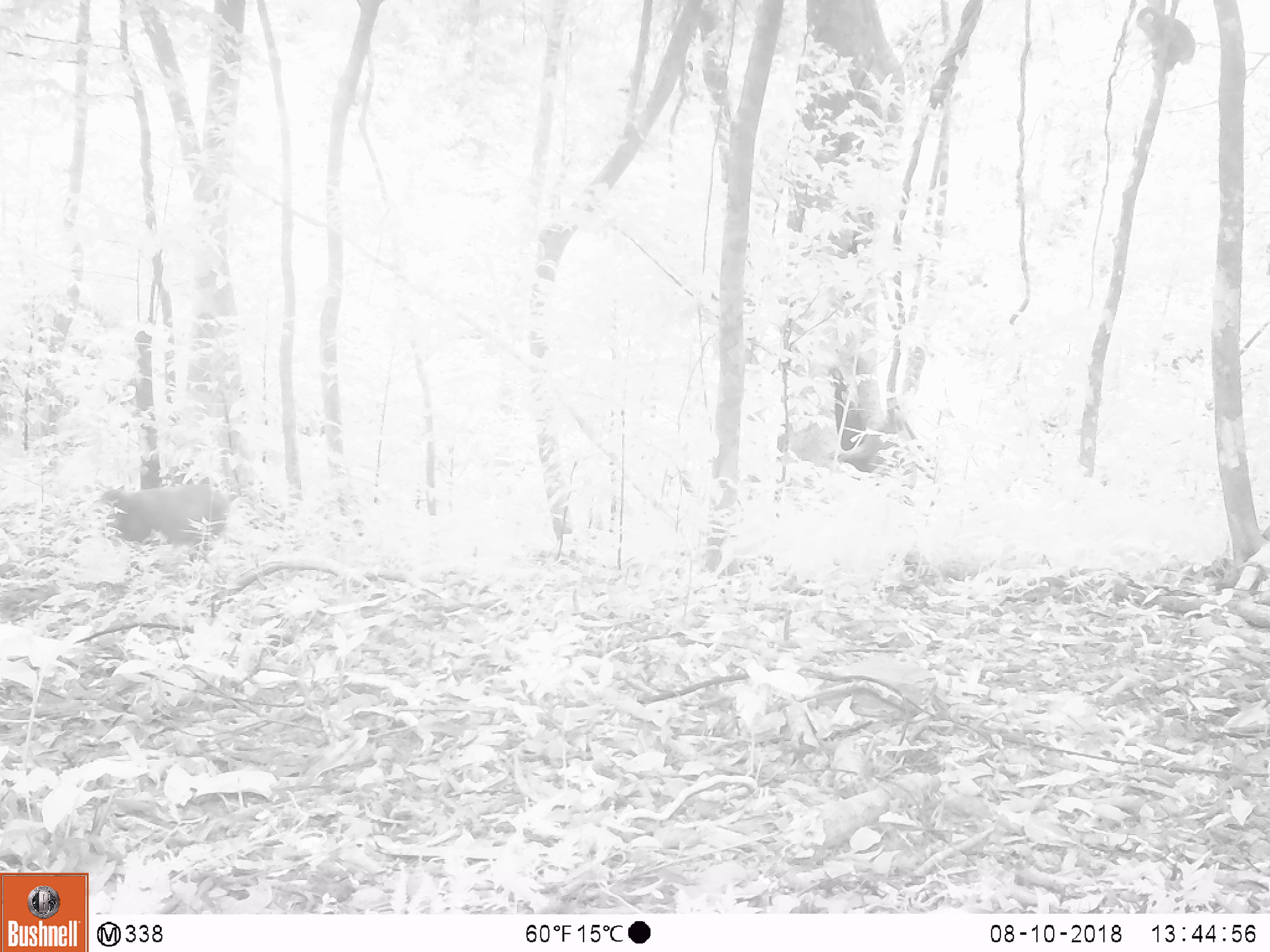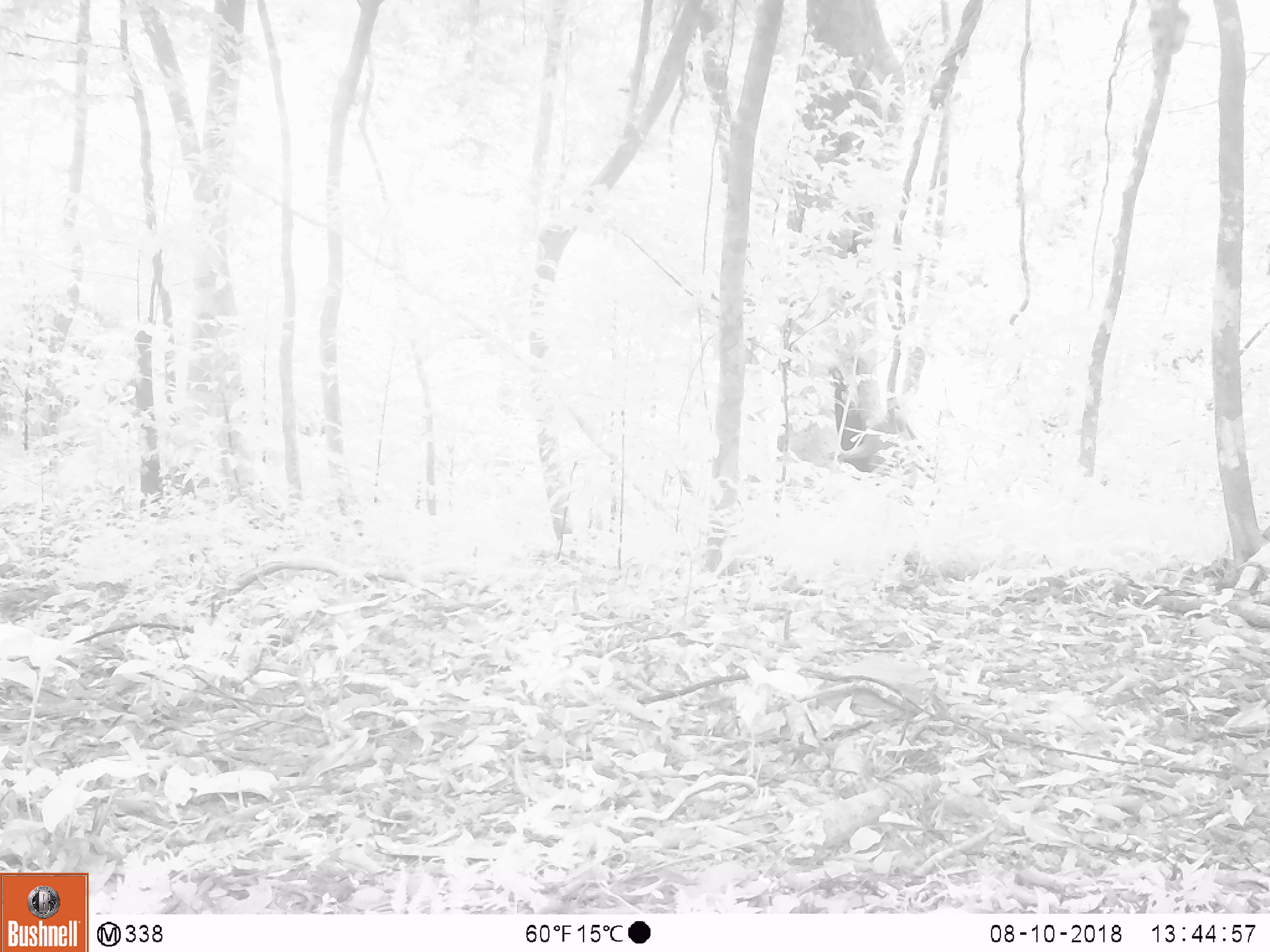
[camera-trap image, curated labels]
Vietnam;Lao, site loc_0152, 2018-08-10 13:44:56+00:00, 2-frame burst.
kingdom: Animalia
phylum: Chordata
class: Mammalia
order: Primates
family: Cercopithecidae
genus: Macaca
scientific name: Macaca arctoides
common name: stump-tailed macaque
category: stump tailed macaque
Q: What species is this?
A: Stump tailed macaque (stump-tailed macaque) (Macaca arctoides).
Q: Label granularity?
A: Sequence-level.